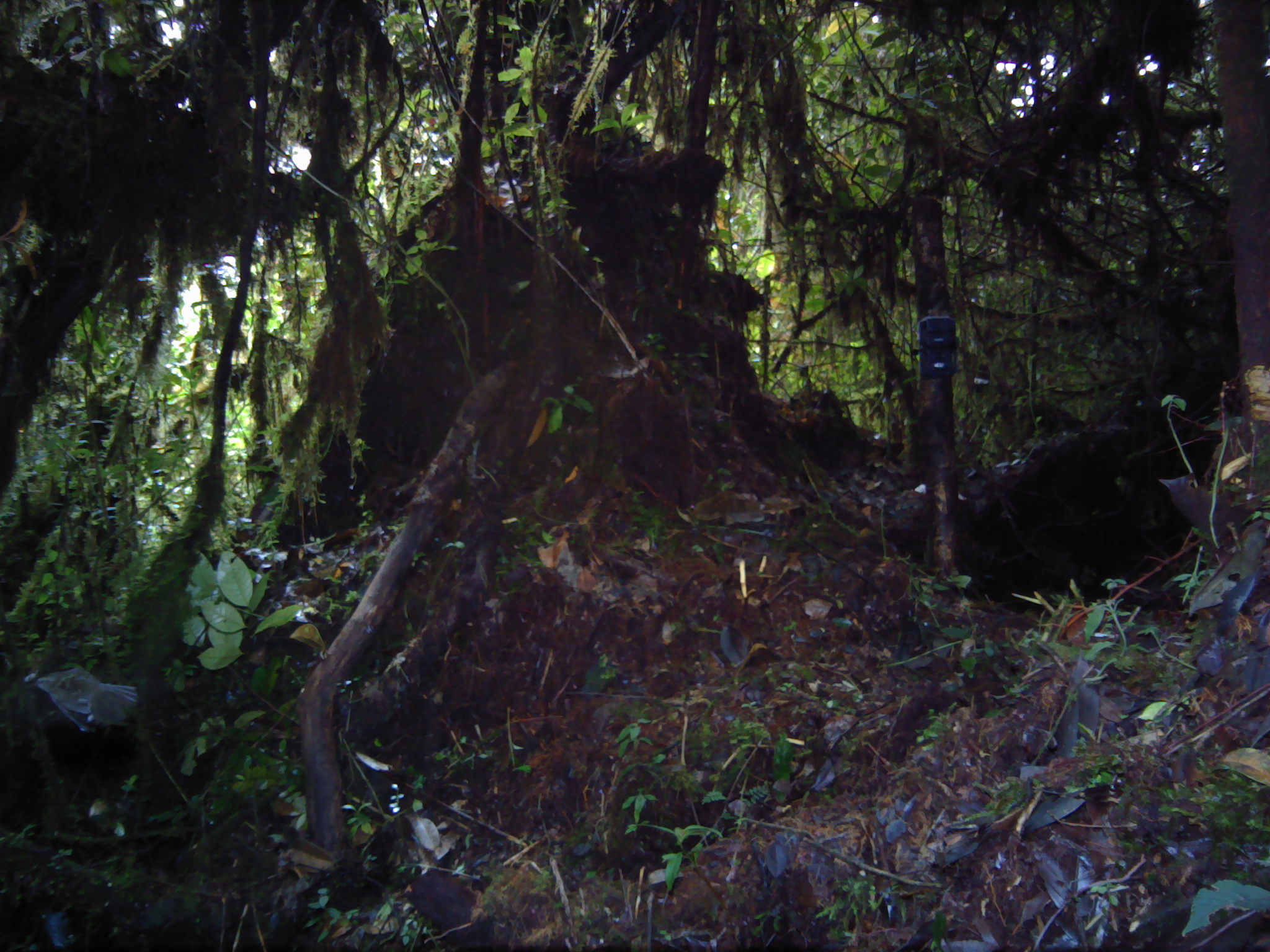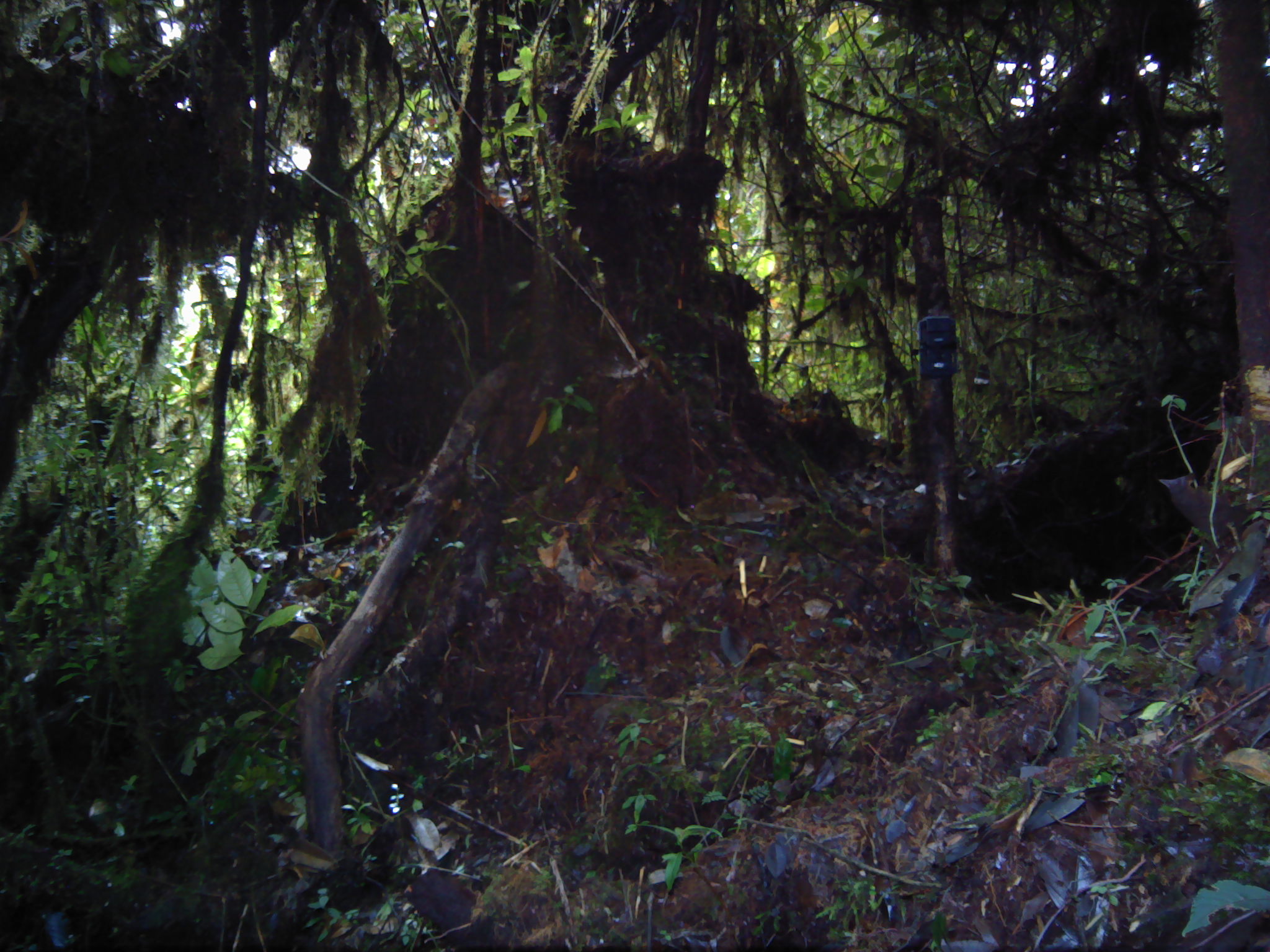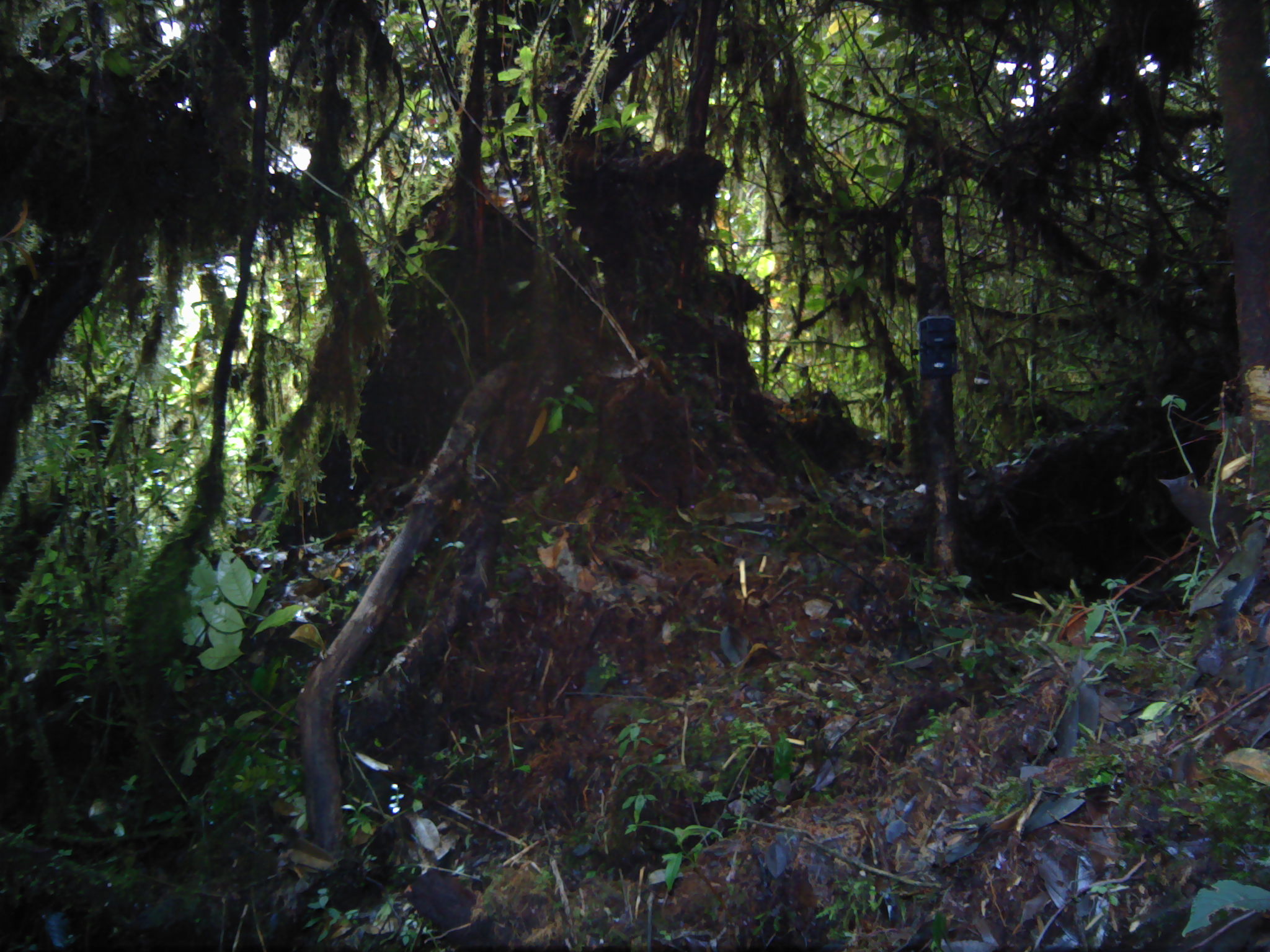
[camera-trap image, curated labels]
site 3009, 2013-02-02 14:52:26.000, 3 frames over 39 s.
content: unidentified animal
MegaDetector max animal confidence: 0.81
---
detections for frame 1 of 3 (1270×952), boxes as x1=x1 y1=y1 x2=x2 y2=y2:
unknown: x1=32 y1=666 x2=140 y2=731